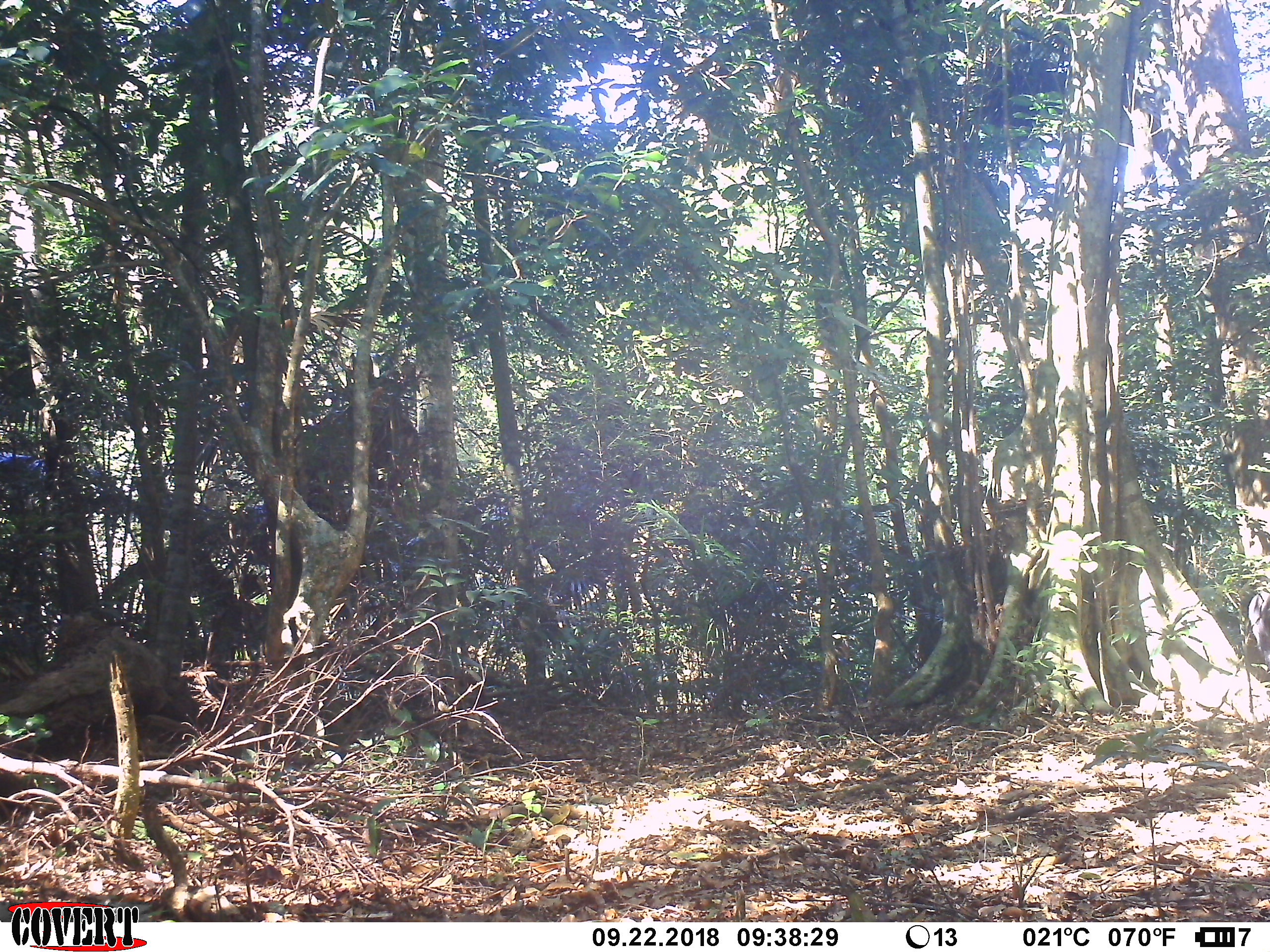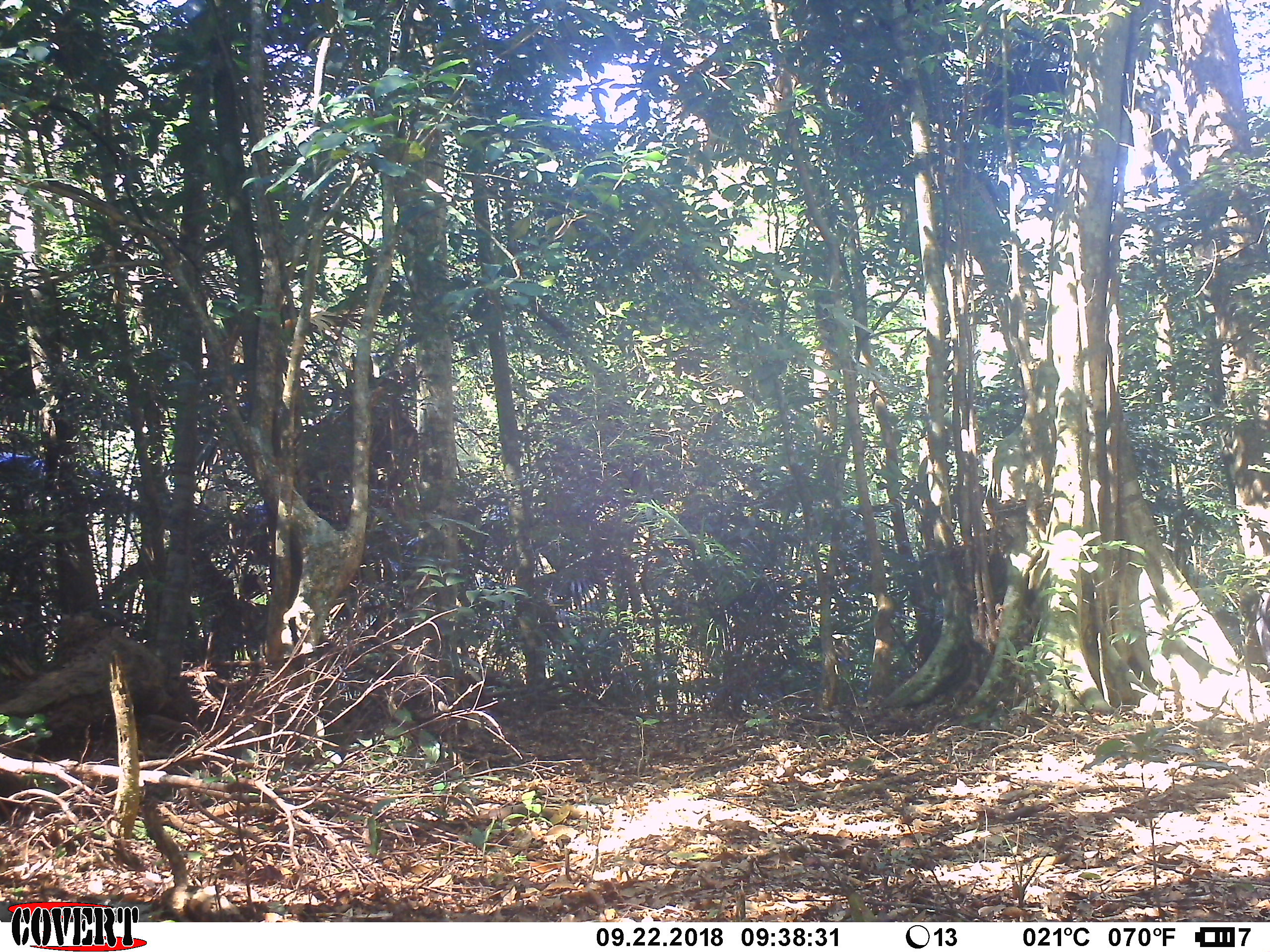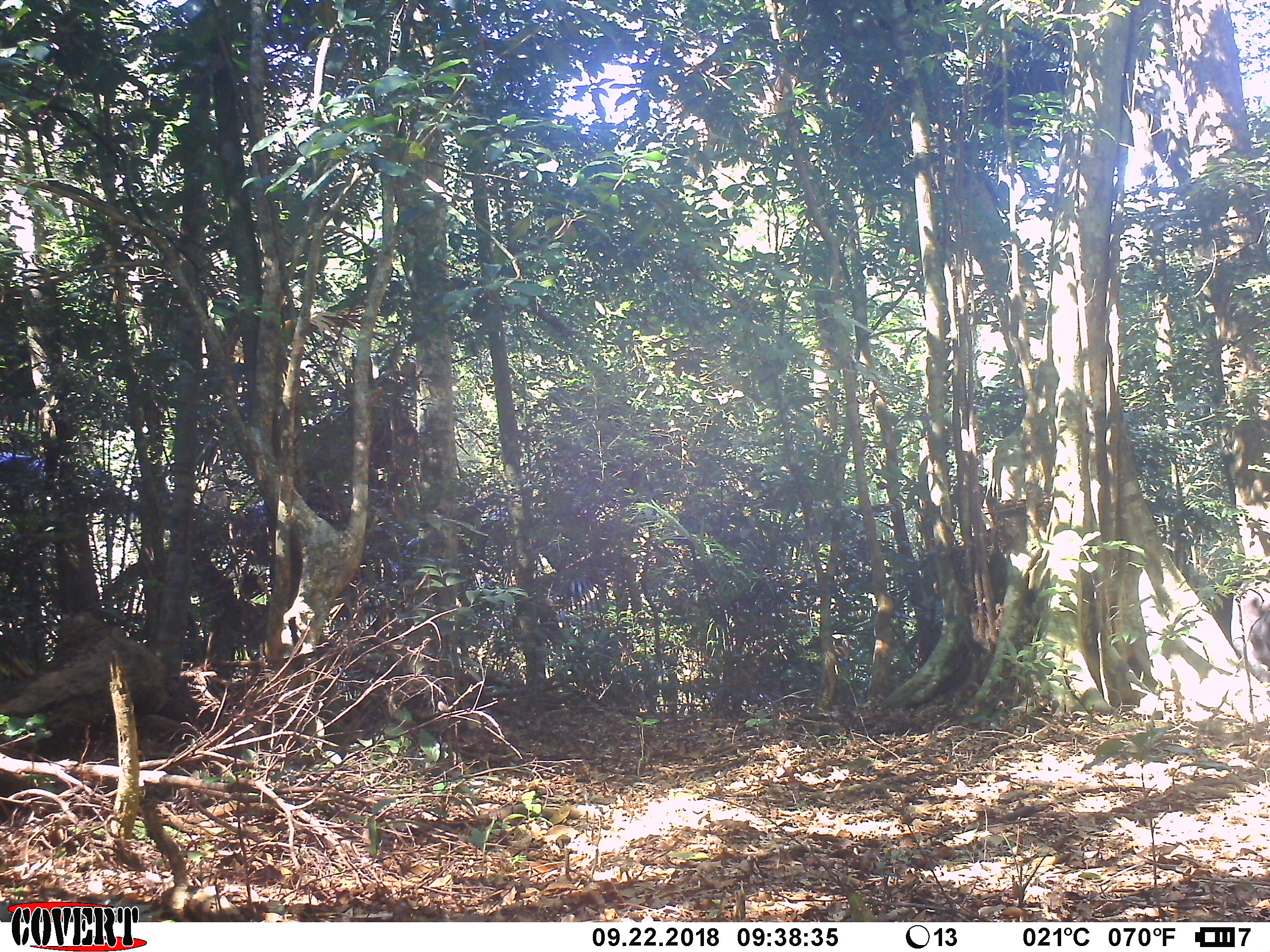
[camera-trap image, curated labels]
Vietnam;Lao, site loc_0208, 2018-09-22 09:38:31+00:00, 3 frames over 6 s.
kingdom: Animalia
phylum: Chordata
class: Mammalia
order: Artiodactyla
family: Bovidae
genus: Capricornis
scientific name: Capricornis sumatraensis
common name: chinese serow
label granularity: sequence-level